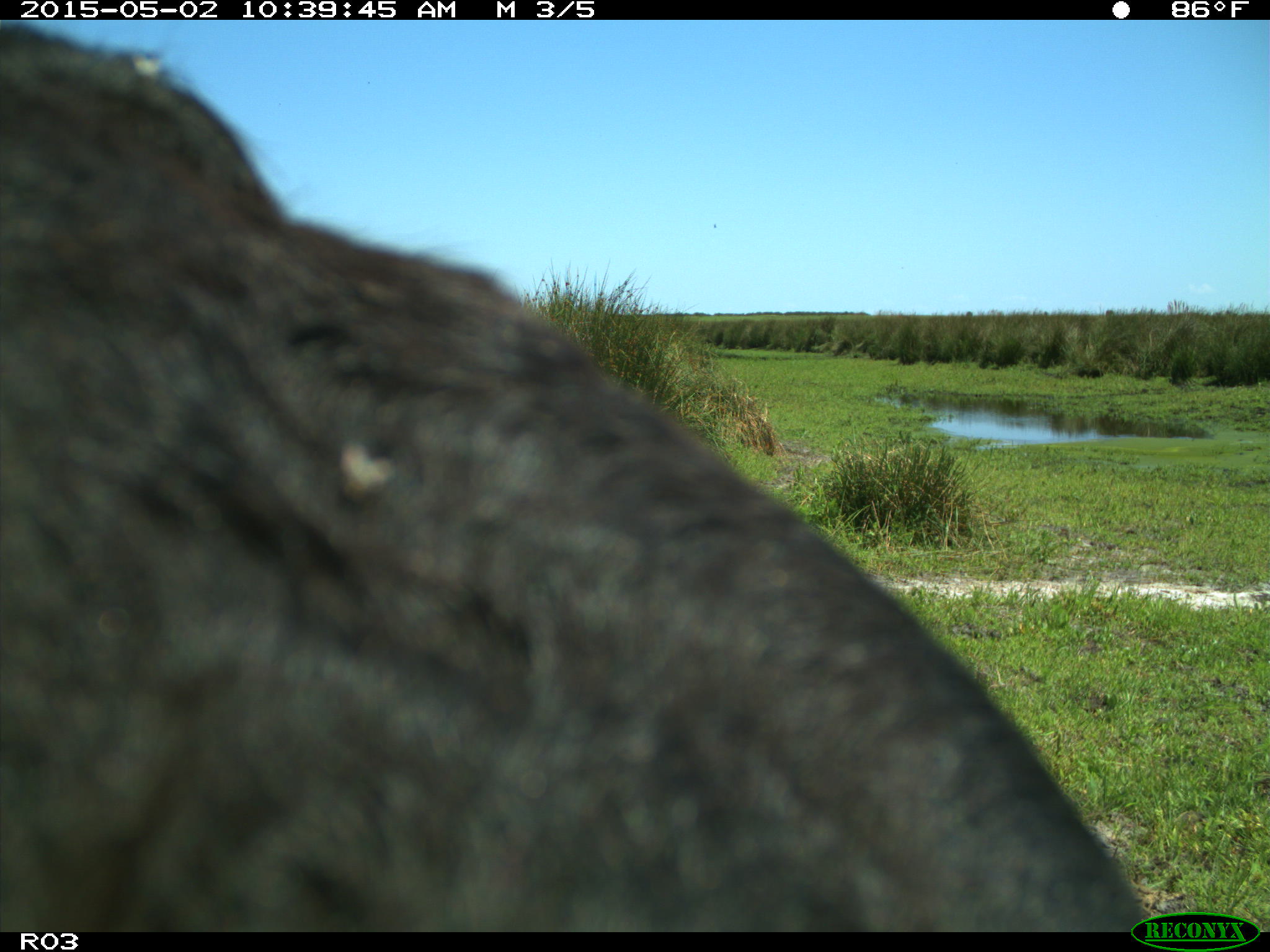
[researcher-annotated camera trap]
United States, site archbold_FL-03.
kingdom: Animalia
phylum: Chordata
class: Mammalia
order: Artiodactyla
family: Bovidae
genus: Bos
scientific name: Bos taurus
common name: domestic cow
Bos taurus (domestic cow).